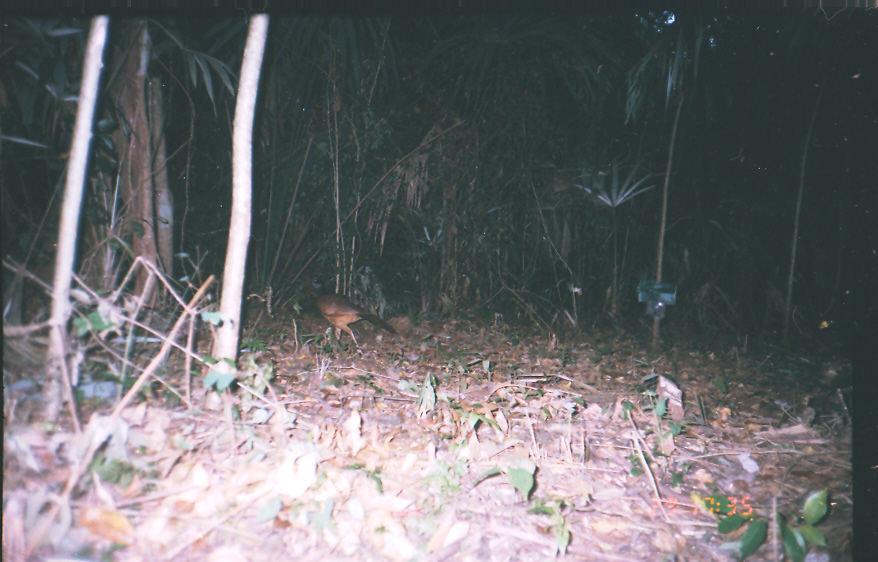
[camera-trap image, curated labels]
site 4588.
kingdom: Animalia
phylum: Chordata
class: Aves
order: Galliformes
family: Cracidae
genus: Crax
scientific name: Crax rubra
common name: great curassow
Crax rubra (great curassow).